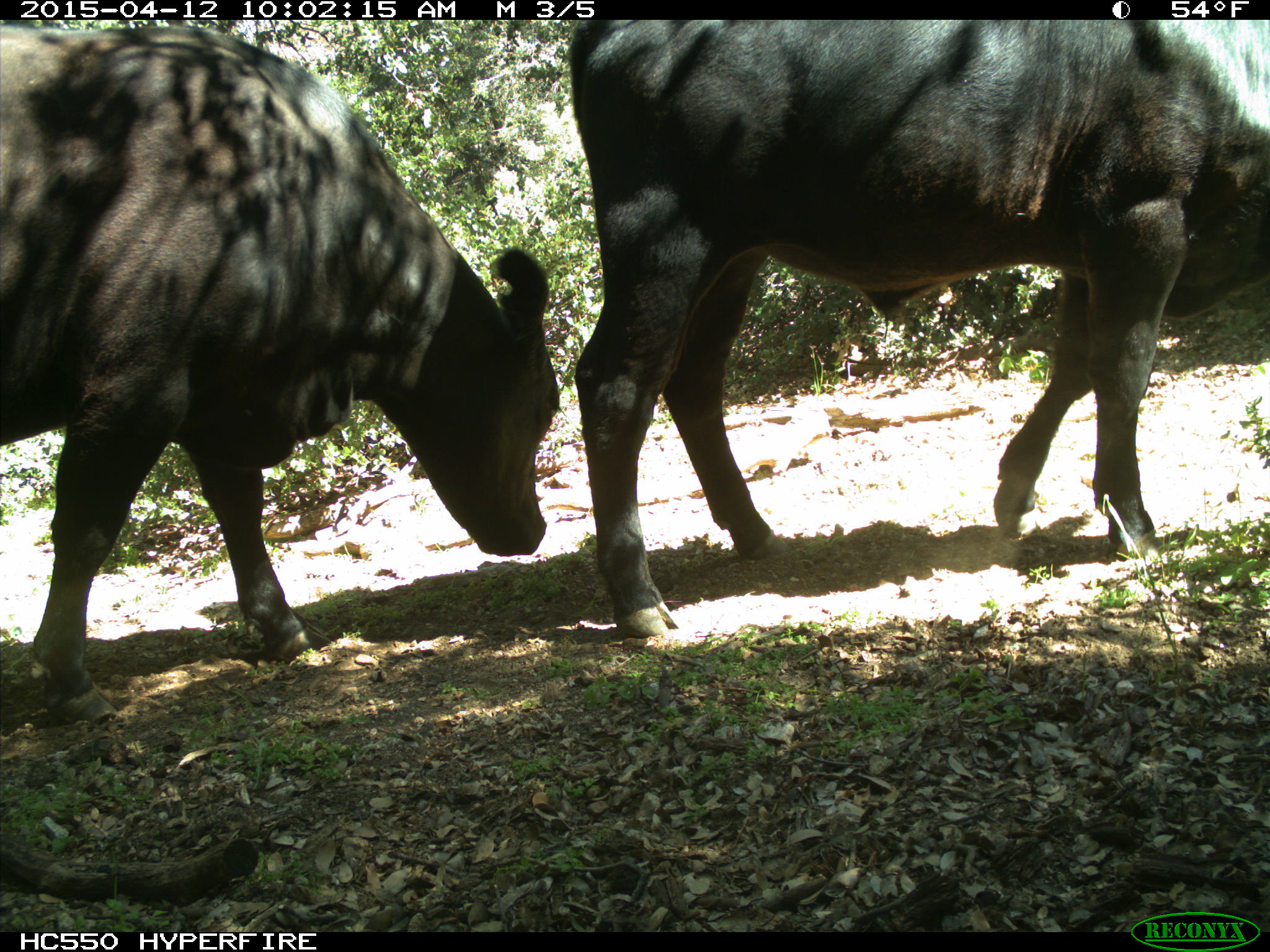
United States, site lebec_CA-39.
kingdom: Animalia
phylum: Chordata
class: Mammalia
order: Artiodactyla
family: Bovidae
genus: Bos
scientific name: Bos taurus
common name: domestic cow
Bos taurus (domestic cow).